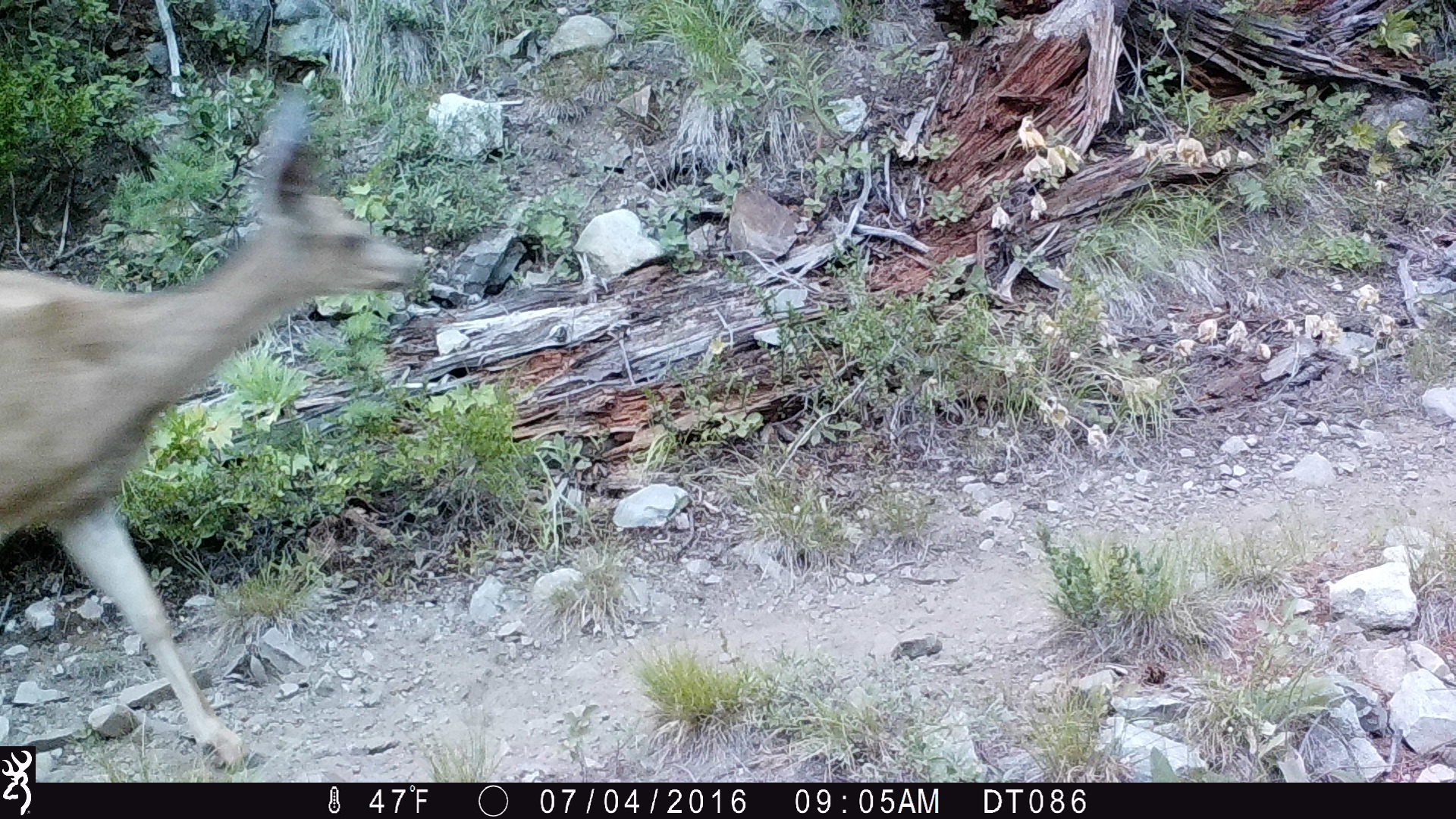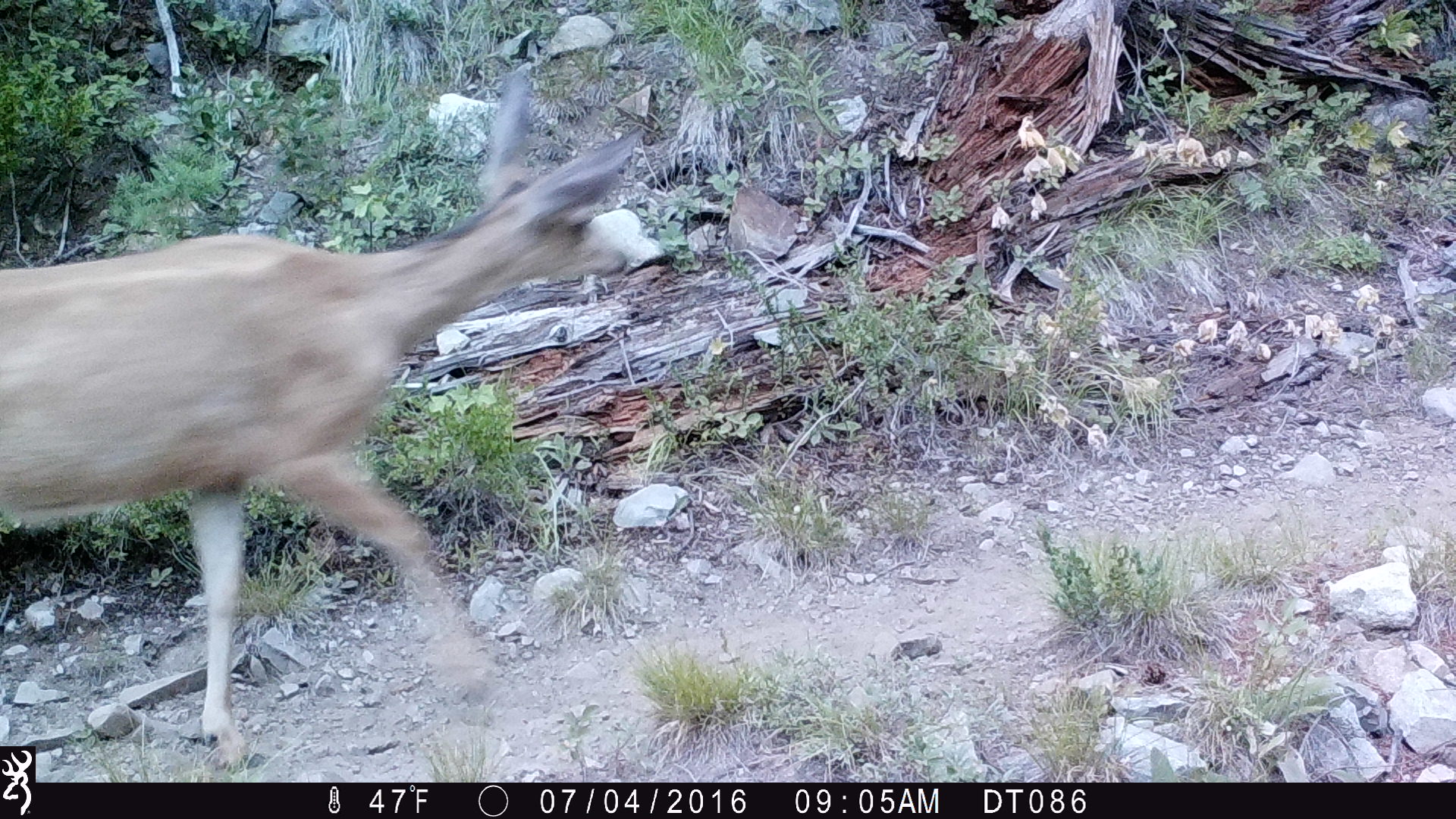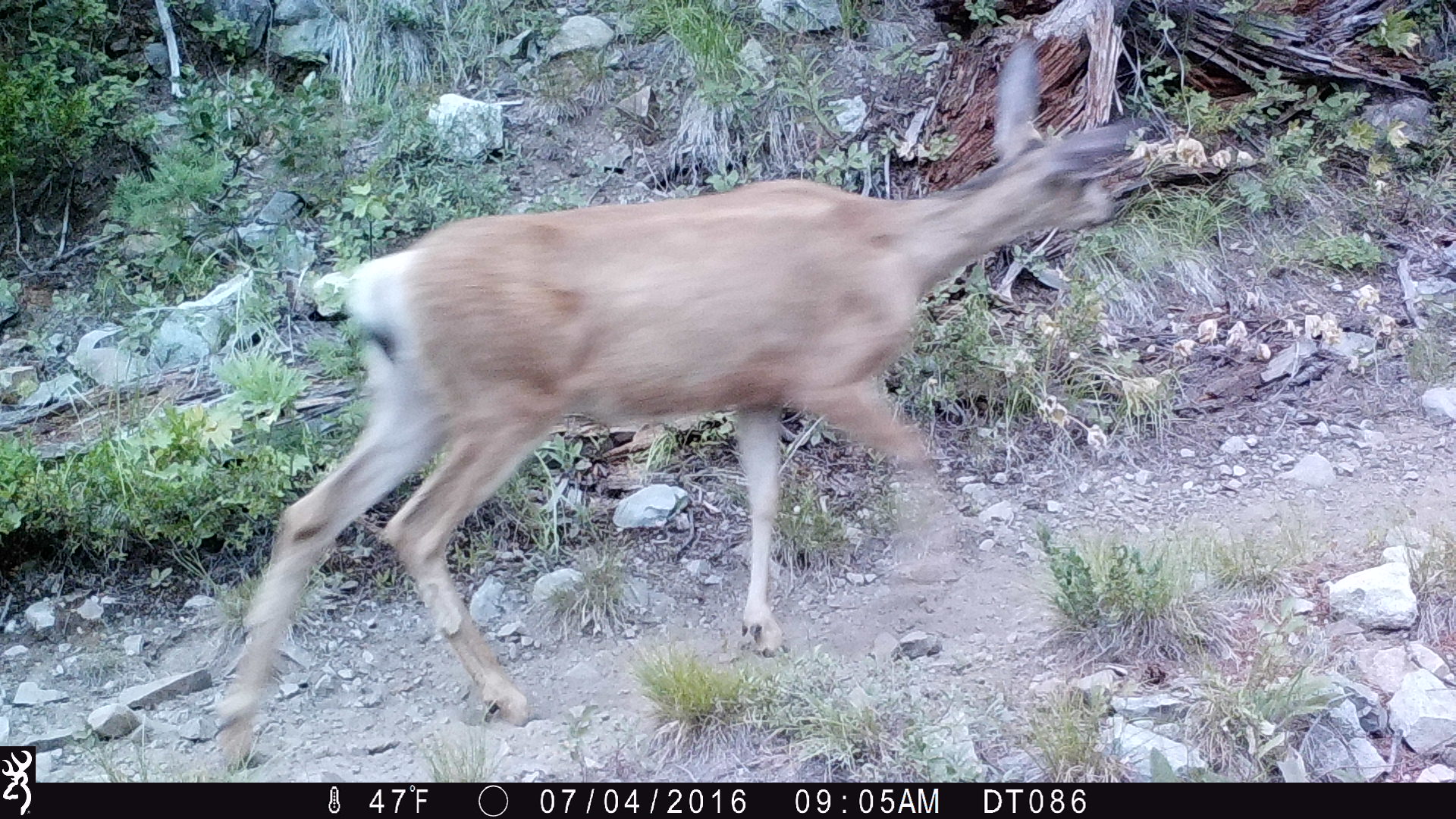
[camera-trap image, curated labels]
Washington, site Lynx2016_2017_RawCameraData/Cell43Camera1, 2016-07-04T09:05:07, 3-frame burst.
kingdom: Animalia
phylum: Chordata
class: Mammalia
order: Artiodactyla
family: Cervidae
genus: Odocoileus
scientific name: Odocoileus hemionus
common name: mule deer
Odocoileus hemionus (mule deer). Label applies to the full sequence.